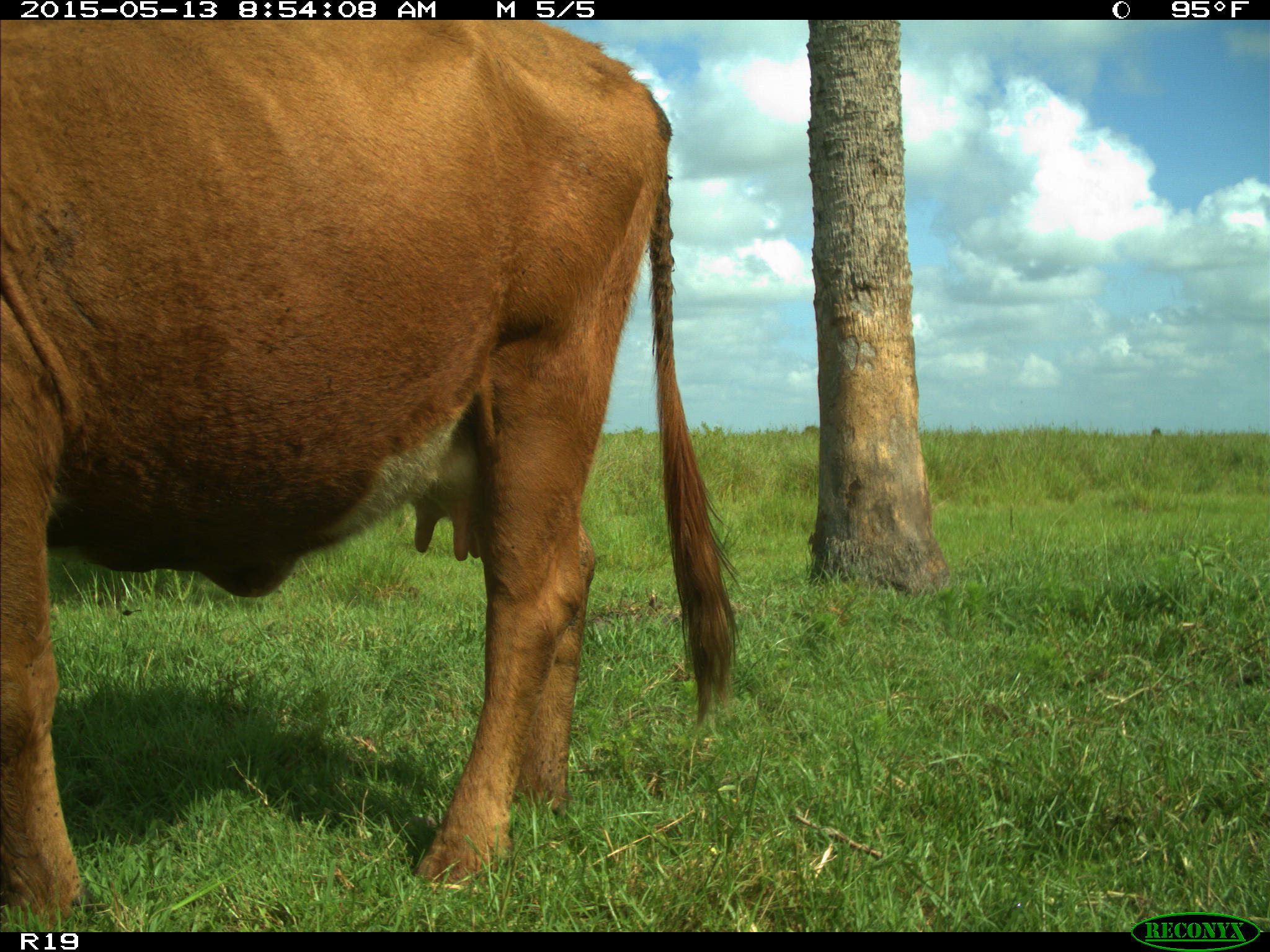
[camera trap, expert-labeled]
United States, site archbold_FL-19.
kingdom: Animalia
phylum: Chordata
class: Mammalia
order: Artiodactyla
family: Bovidae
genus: Bos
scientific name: Bos taurus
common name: domestic cow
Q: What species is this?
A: Bos taurus (domestic cow).